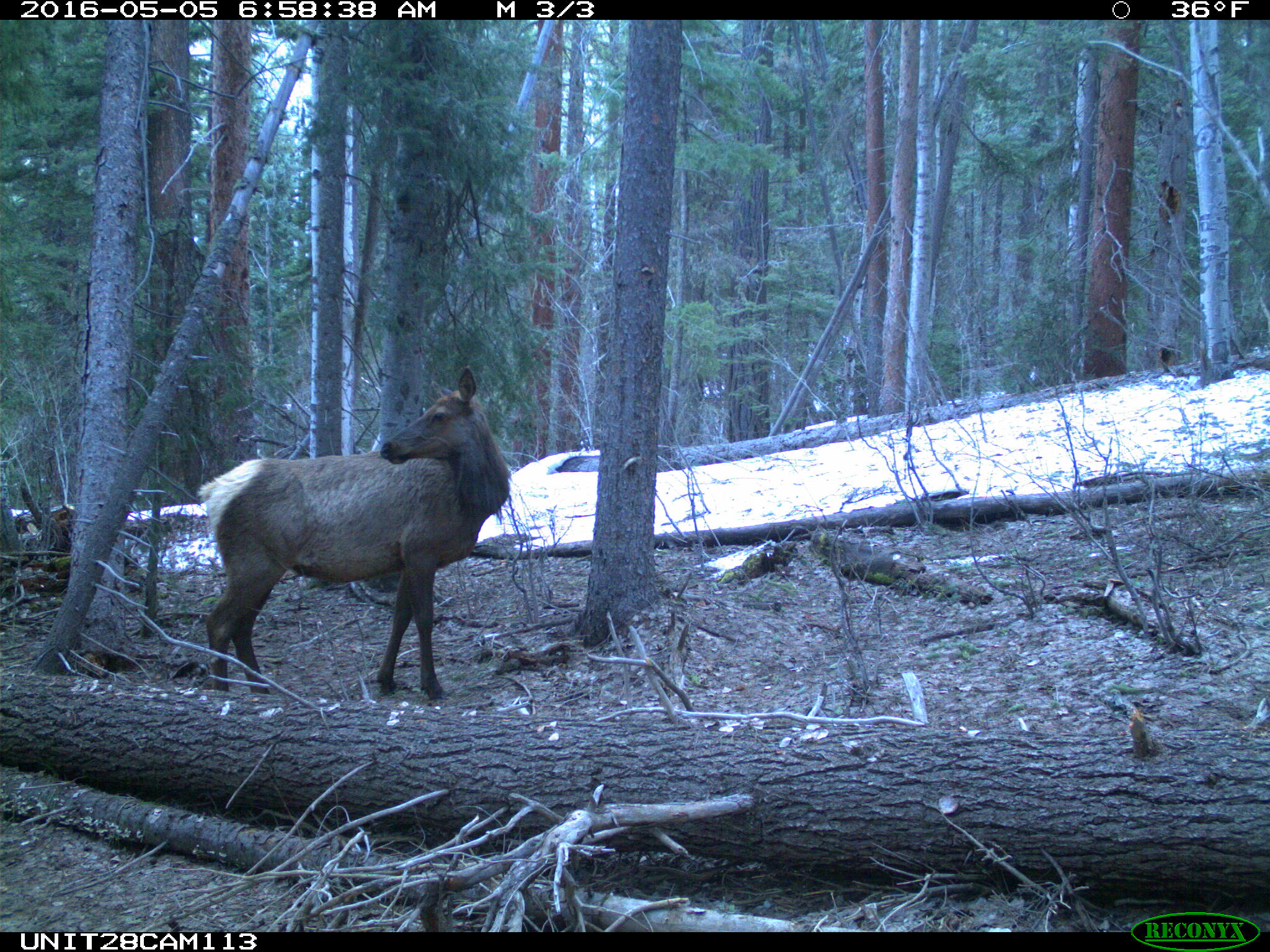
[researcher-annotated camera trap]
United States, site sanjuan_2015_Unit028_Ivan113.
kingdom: Animalia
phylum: Chordata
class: Mammalia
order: Artiodactyla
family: Cervidae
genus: Cervus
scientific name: Cervus elaphus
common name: red deer